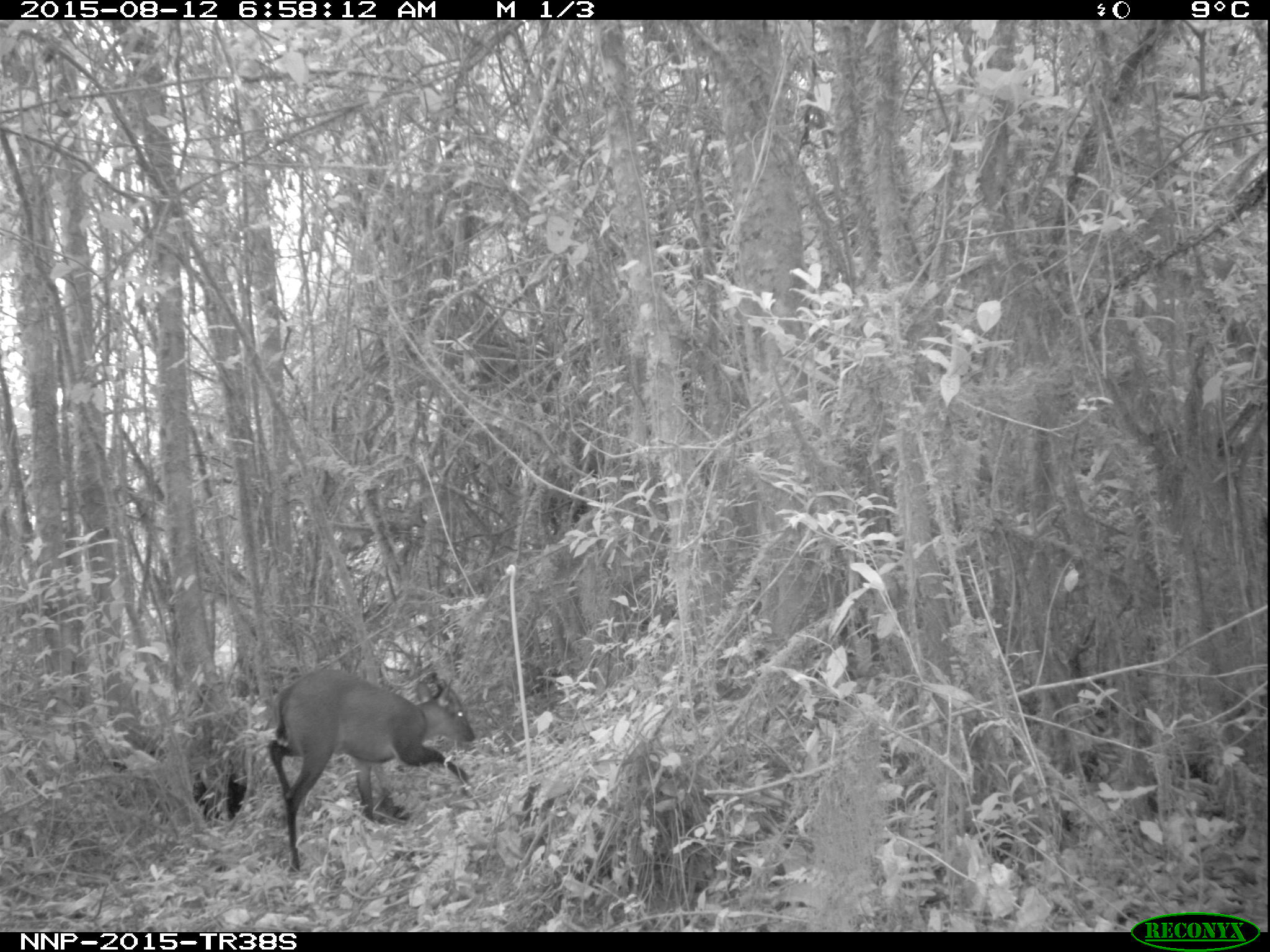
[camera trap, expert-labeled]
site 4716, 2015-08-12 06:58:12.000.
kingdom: Animalia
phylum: Chordata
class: Mammalia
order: Artiodactyla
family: Bovidae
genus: Cephalophus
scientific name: Cephalophus nigrifrons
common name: black-fronted duiker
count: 1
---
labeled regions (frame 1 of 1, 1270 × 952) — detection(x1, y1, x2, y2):
cephalophus nigrifrons: detection(267, 665, 477, 874)